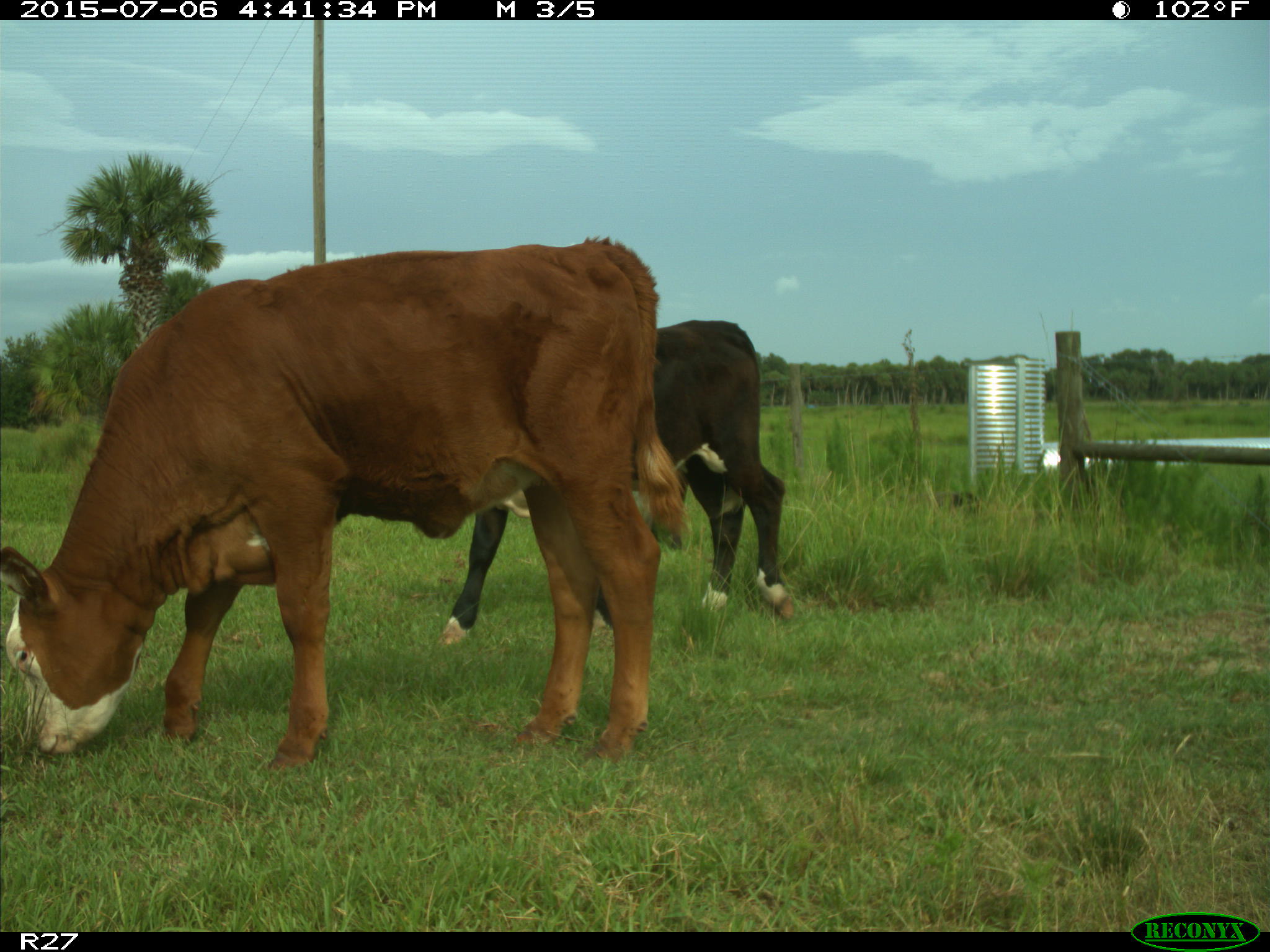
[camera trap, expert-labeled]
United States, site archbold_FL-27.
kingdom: Animalia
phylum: Chordata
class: Mammalia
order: Artiodactyla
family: Bovidae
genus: Bos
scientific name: Bos taurus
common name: domestic cow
Bos taurus (domestic cow).